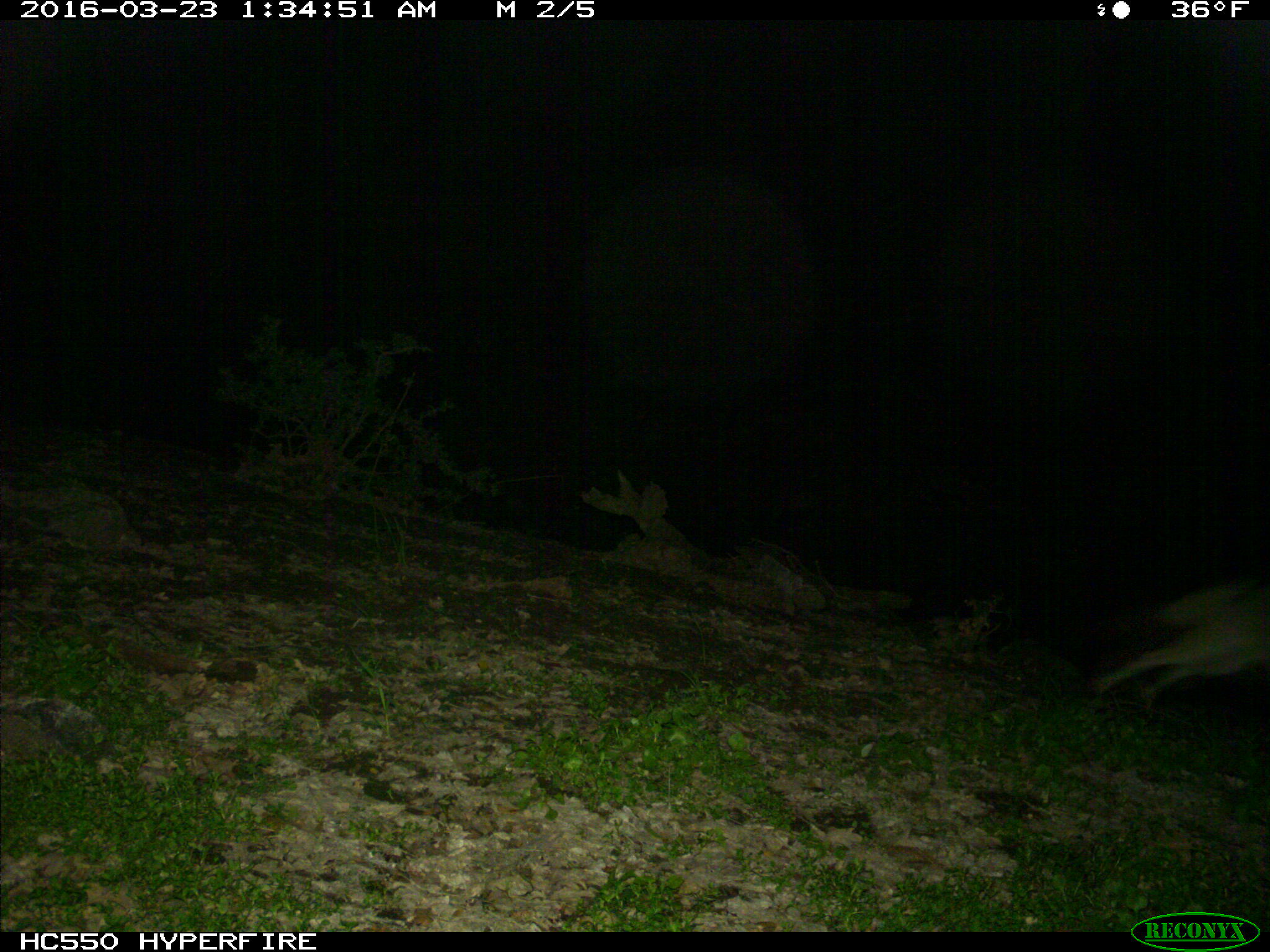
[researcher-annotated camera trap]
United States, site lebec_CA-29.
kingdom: Animalia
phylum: Chordata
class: Mammalia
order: Carnivora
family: Canidae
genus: Canis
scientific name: Canis latrans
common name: coyote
Canis latrans (coyote).